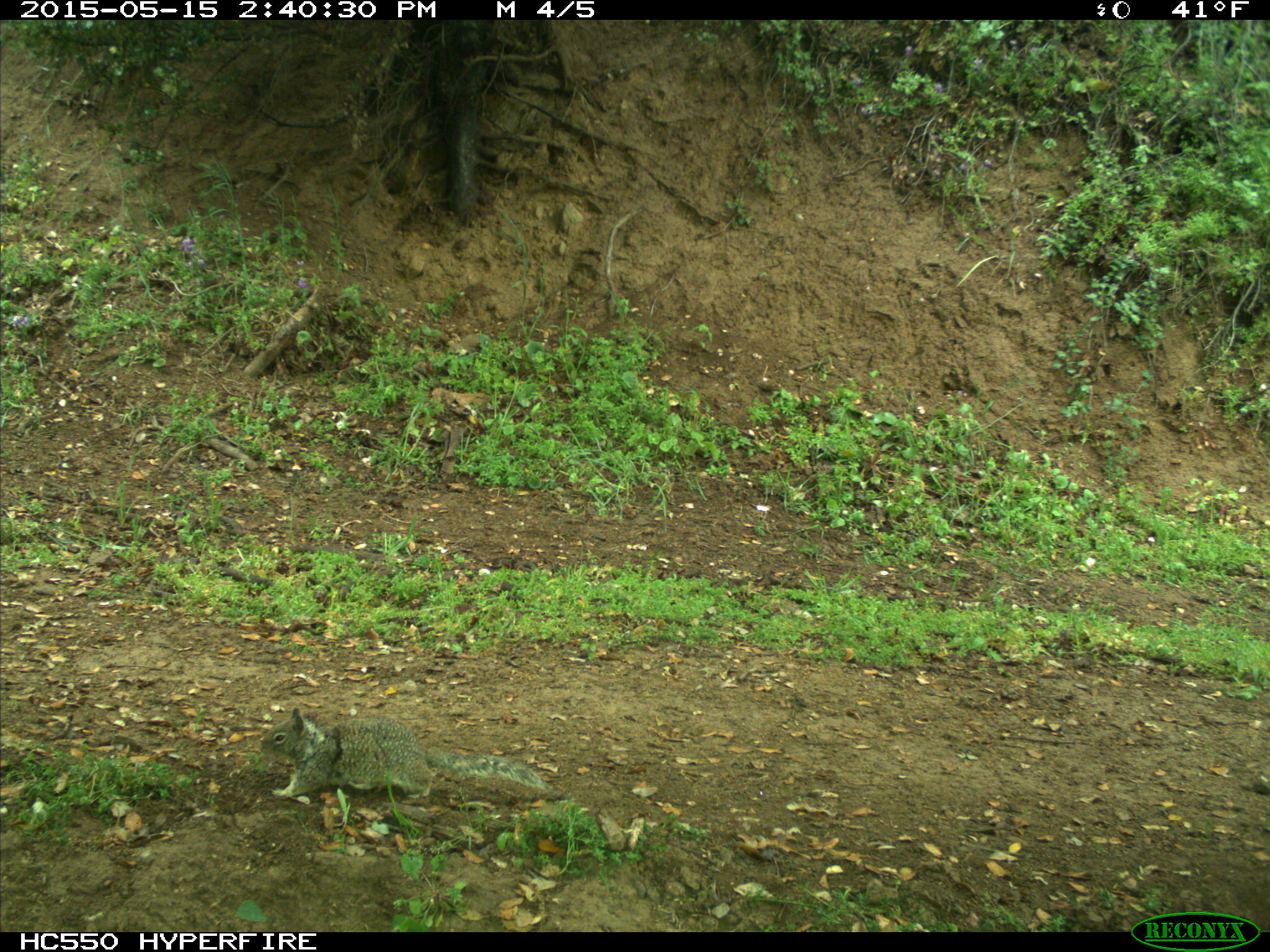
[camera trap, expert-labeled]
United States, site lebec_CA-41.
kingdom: Animalia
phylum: Chordata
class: Mammalia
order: Rodentia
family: Sciuridae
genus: Otospermophilus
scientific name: Otospermophilus beecheyi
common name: california ground squirrel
Otospermophilus beecheyi (california ground squirrel).